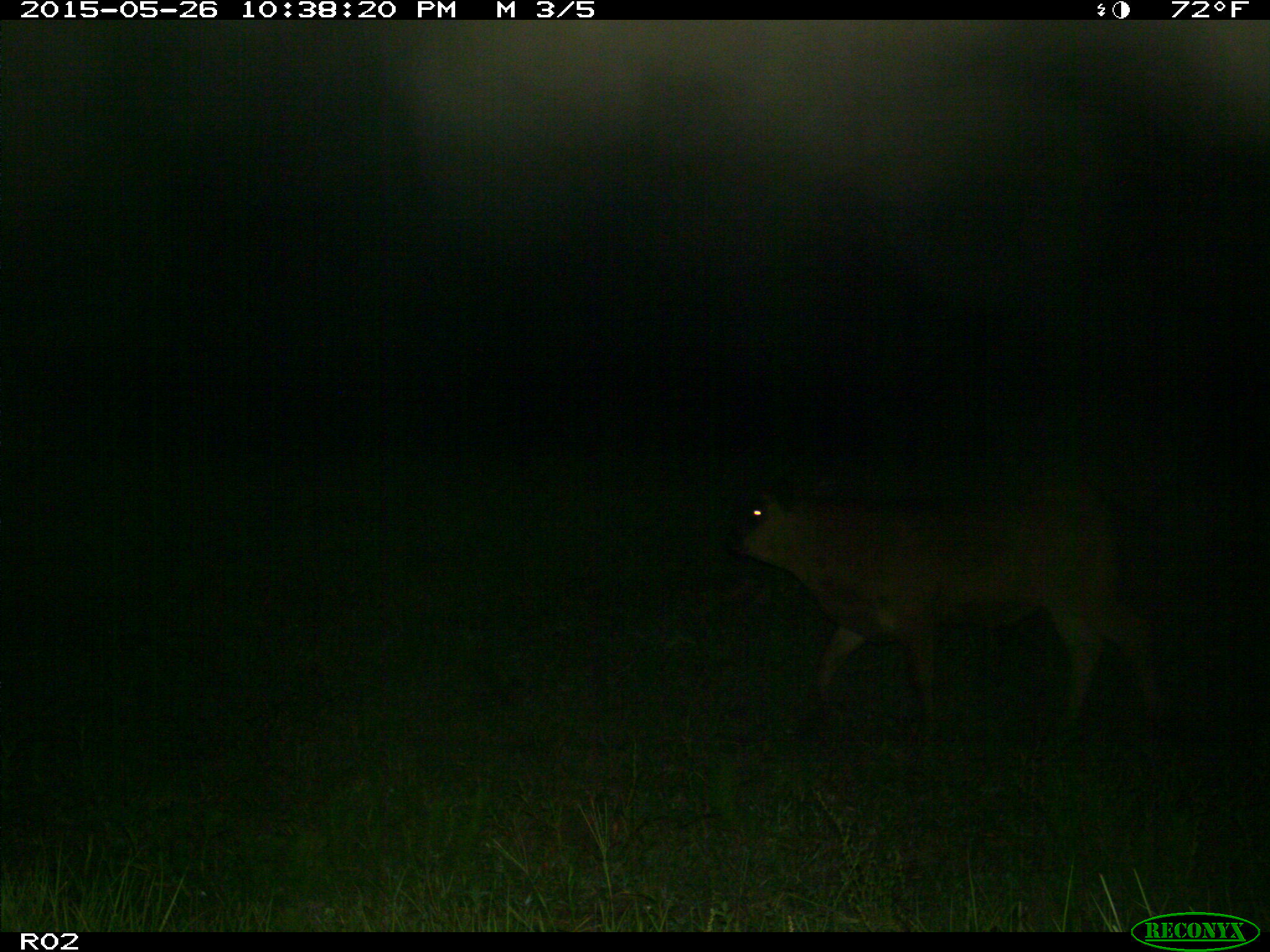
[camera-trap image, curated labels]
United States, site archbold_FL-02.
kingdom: Animalia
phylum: Chordata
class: Mammalia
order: Artiodactyla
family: Bovidae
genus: Bos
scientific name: Bos taurus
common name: domestic cow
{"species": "Bos taurus (domestic cow)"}